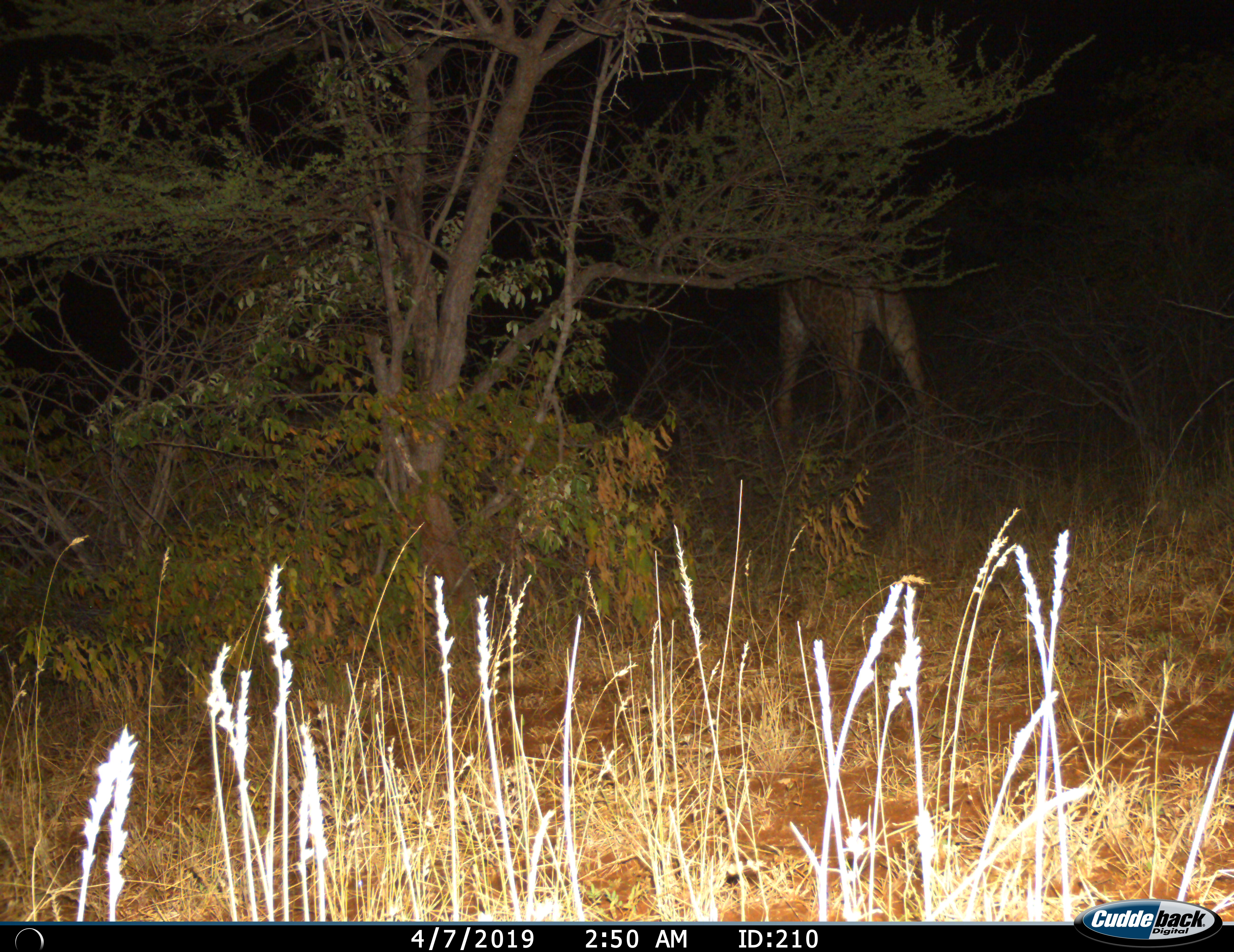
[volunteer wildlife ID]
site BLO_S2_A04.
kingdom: Animalia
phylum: Chordata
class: Mammalia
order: Artiodactyla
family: Giraffidae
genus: Giraffa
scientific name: Giraffa camelopardalis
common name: giraffe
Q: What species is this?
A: Giraffe (Giraffa camelopardalis).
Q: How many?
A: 1.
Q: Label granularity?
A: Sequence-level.